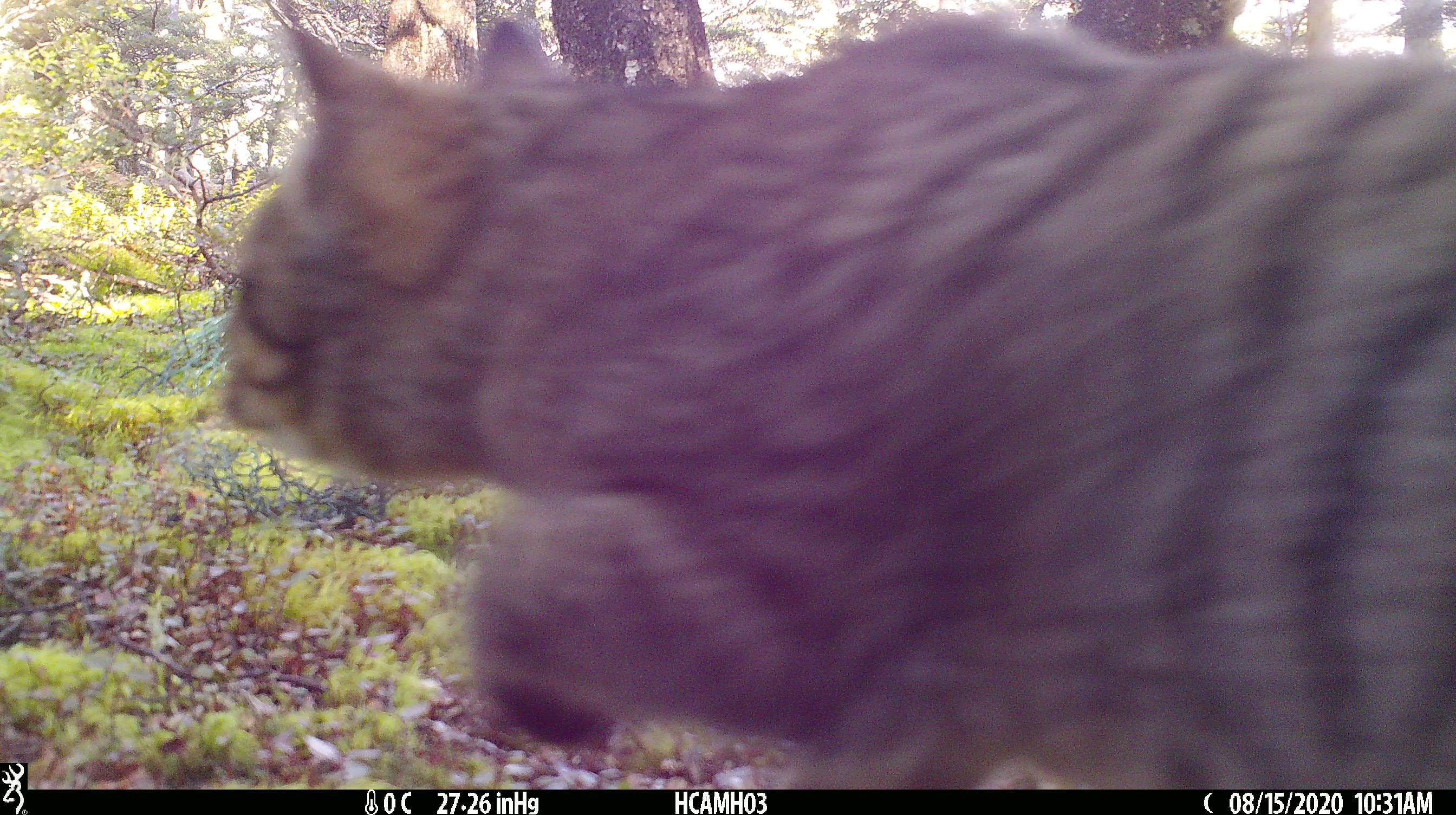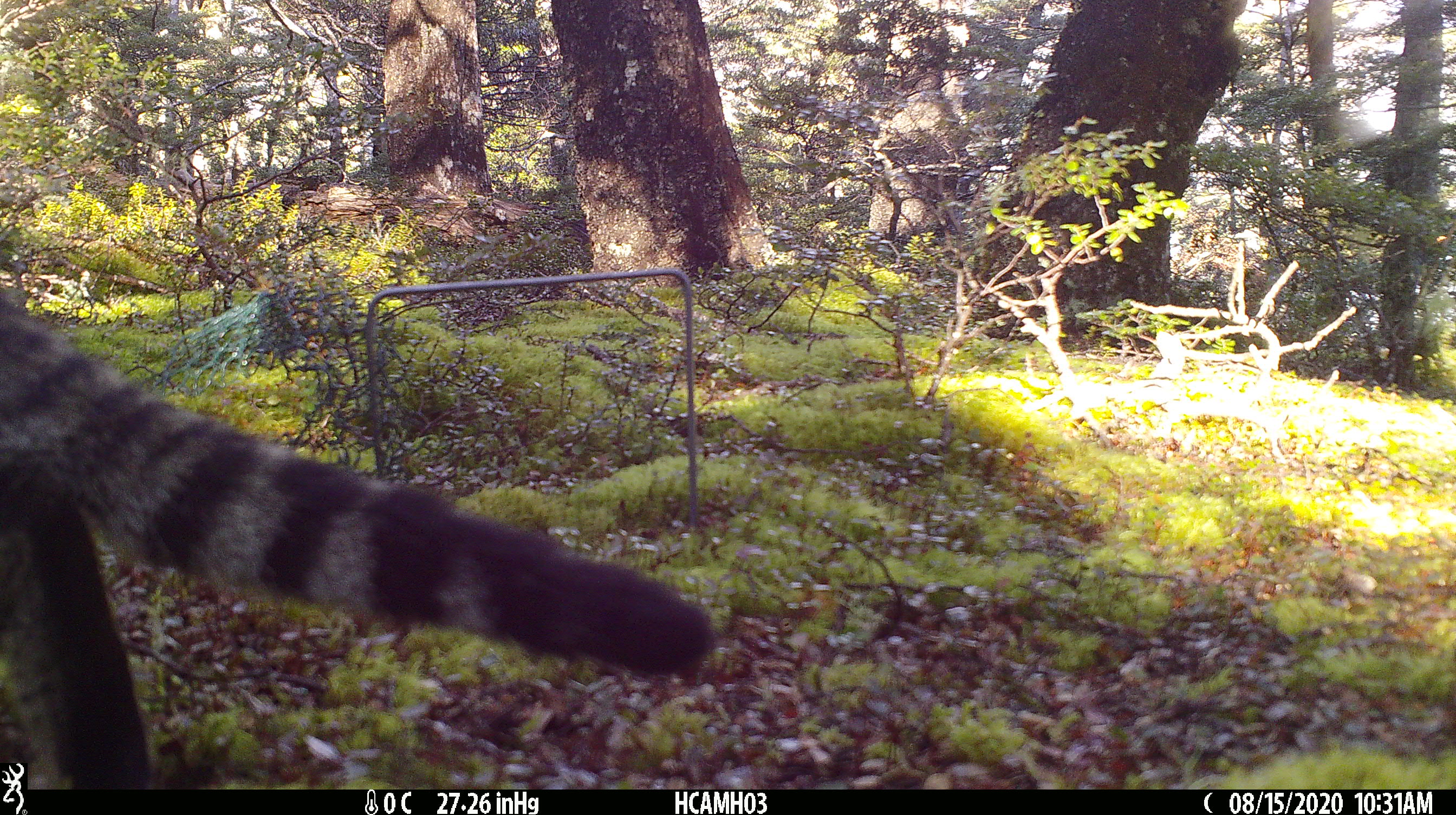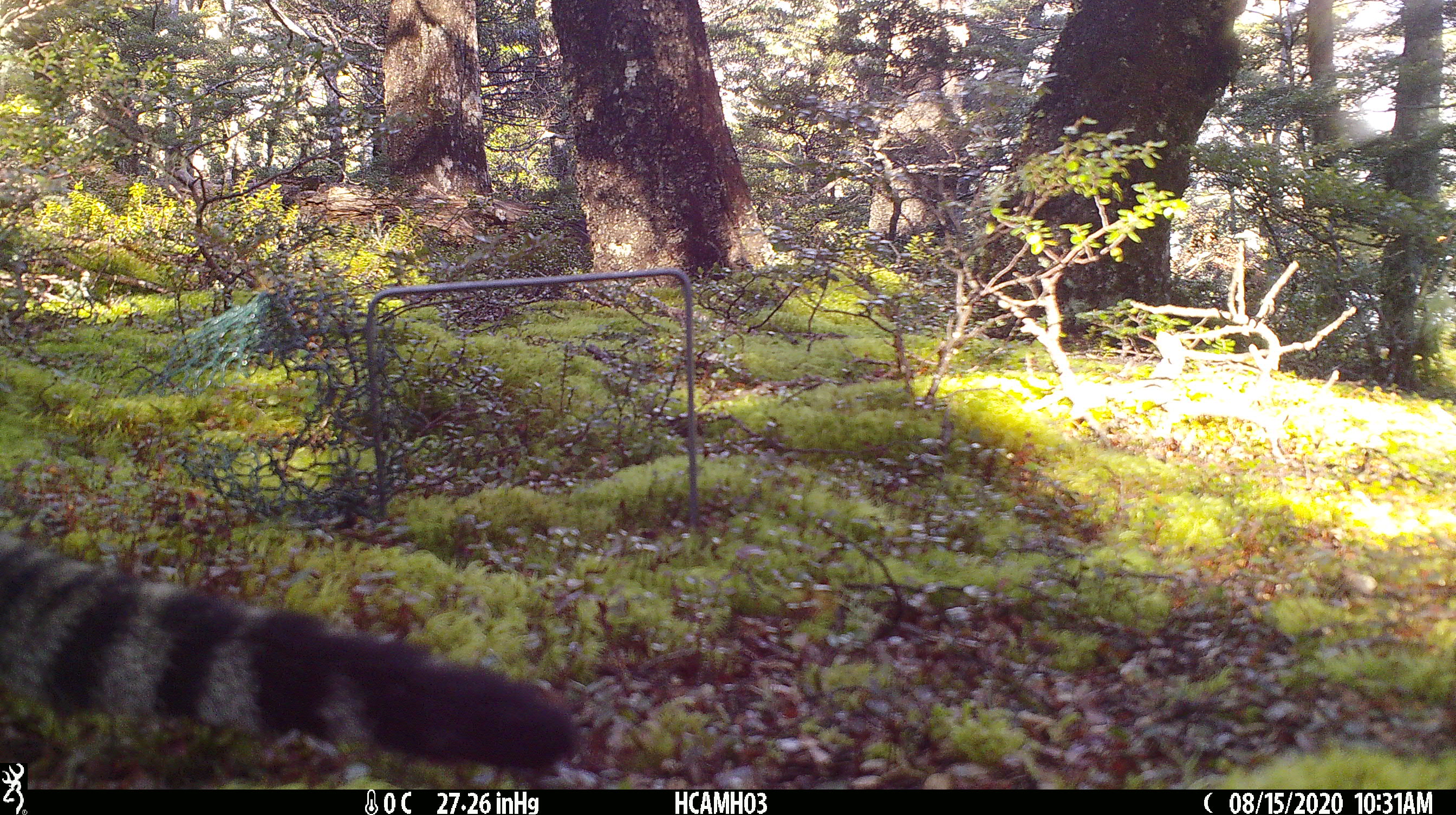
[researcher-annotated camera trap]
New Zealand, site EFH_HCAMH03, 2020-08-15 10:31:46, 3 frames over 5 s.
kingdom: Animalia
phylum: Chordata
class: Mammalia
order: Carnivora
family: Felidae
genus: Felis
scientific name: Felis catus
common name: domestic cat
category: cat